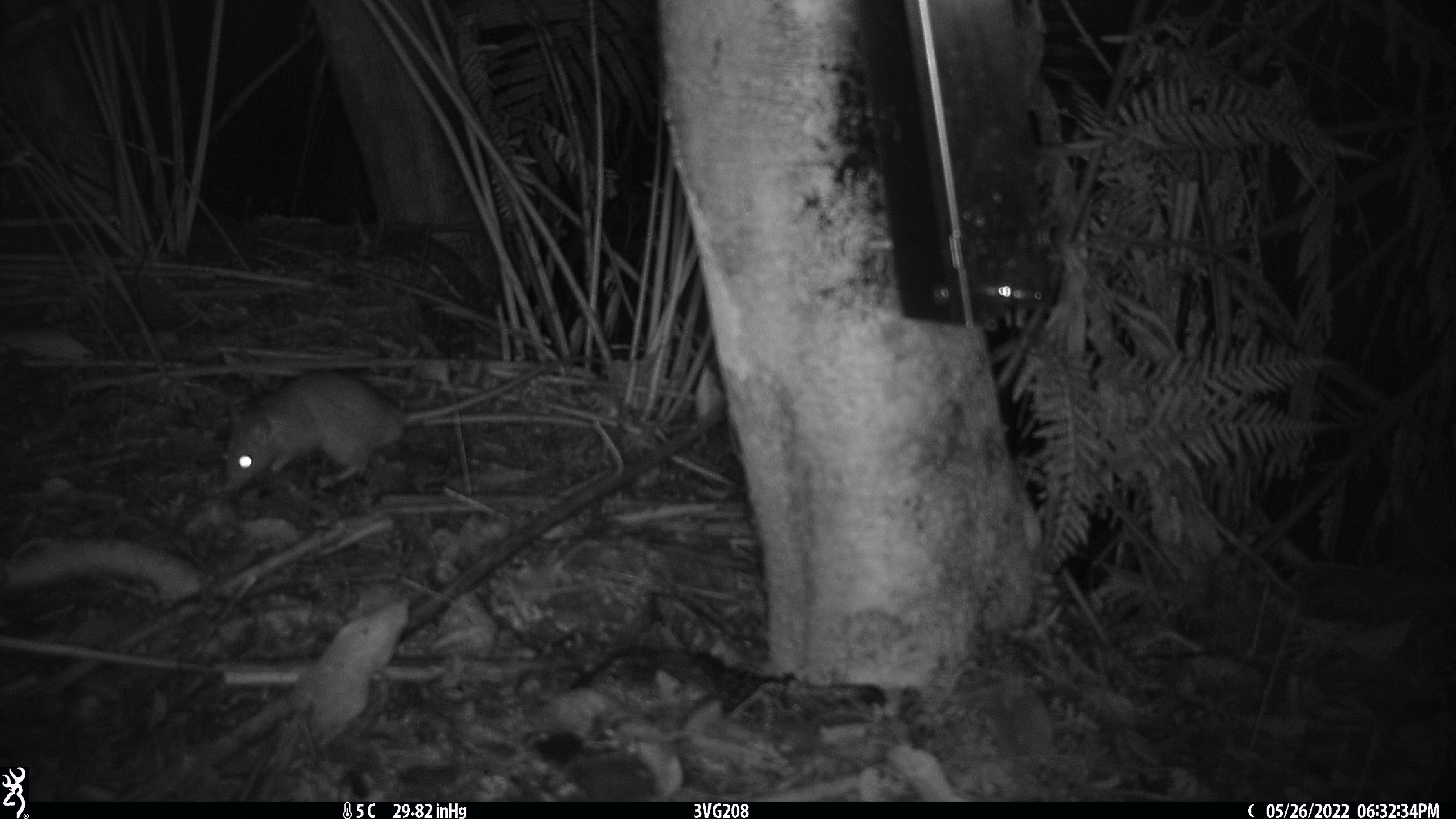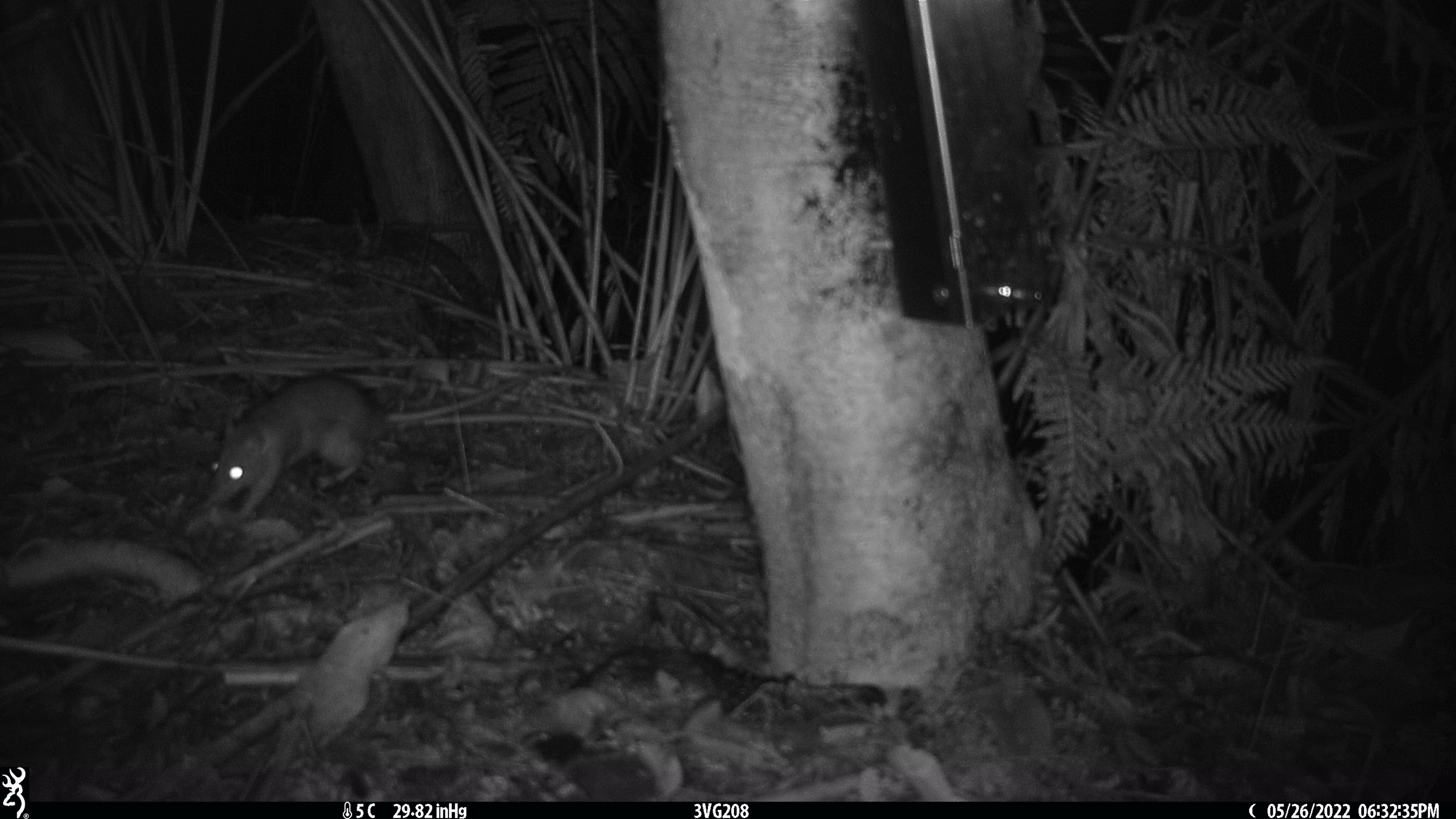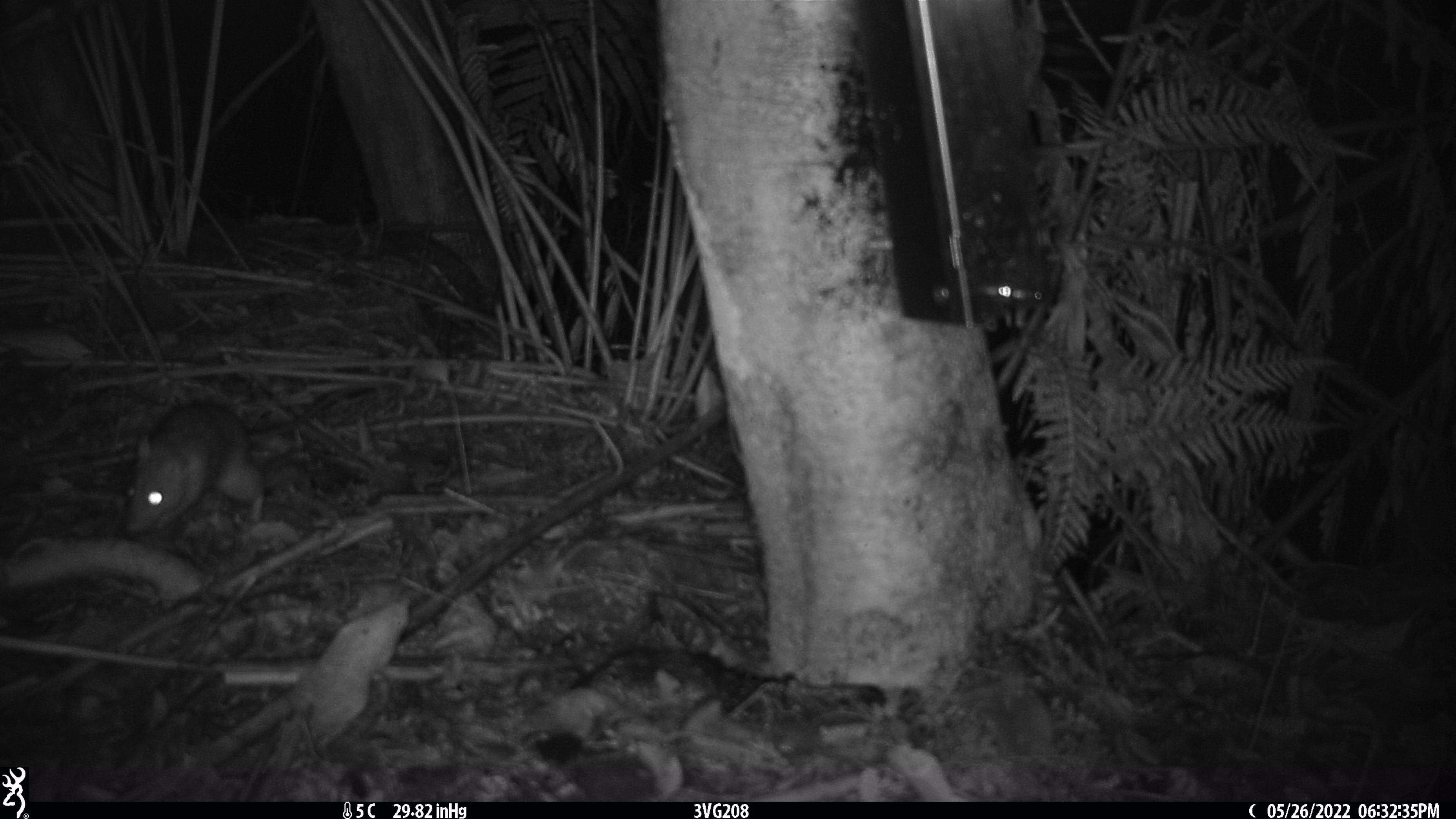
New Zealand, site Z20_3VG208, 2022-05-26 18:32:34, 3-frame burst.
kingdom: Animalia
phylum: Chordata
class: Mammalia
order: Rodentia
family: Muridae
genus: Rattus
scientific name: Rattus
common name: rat